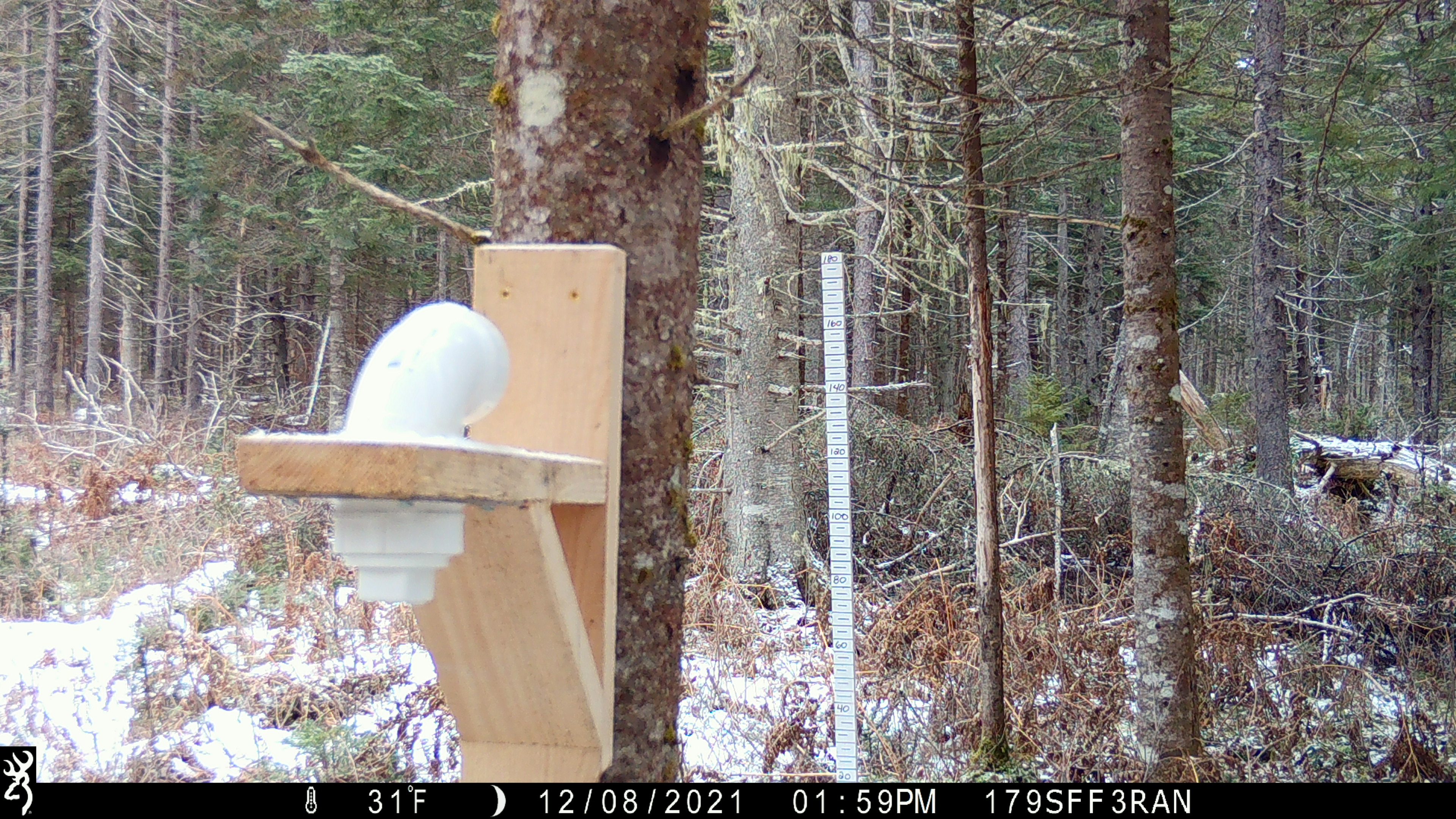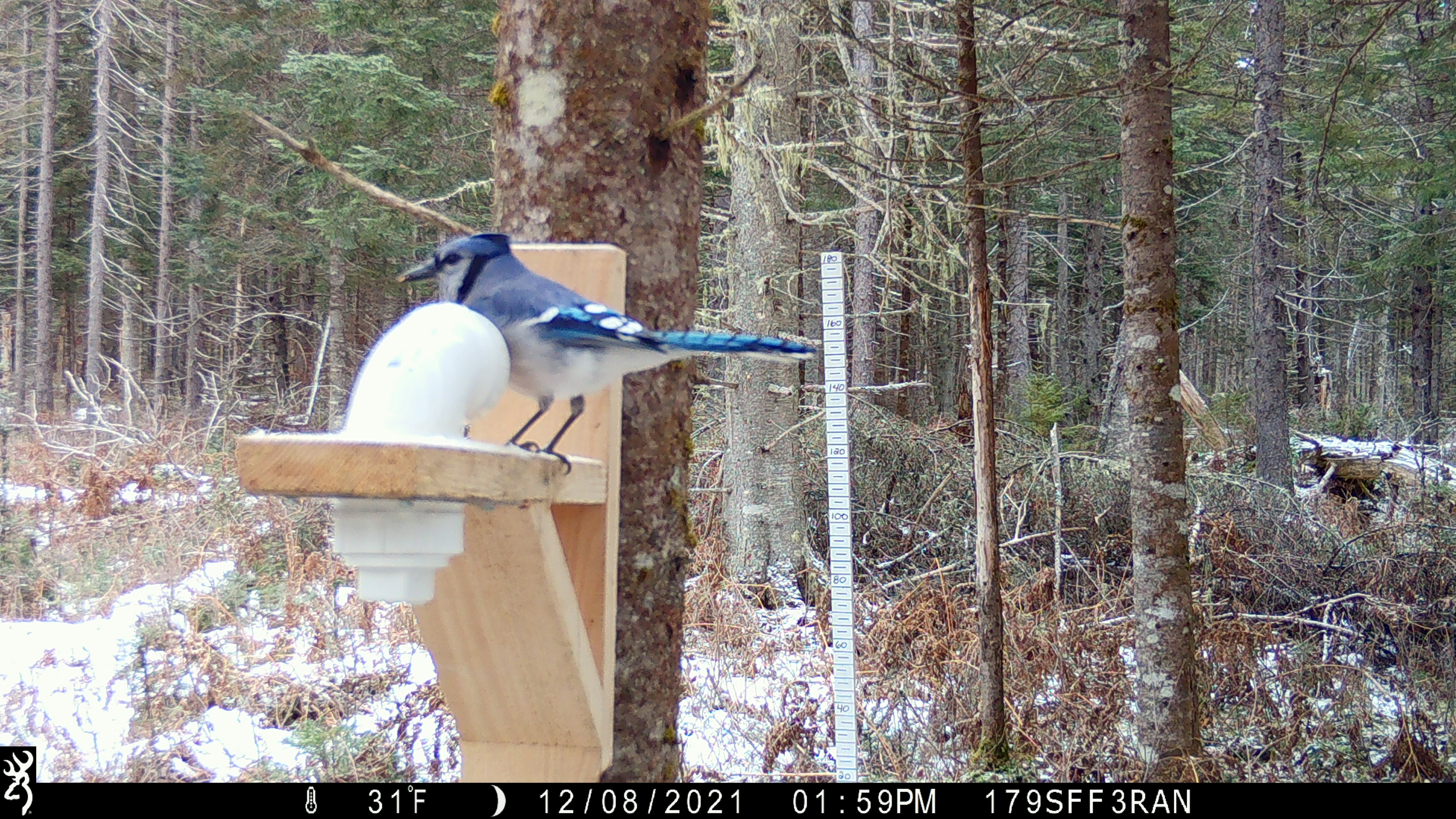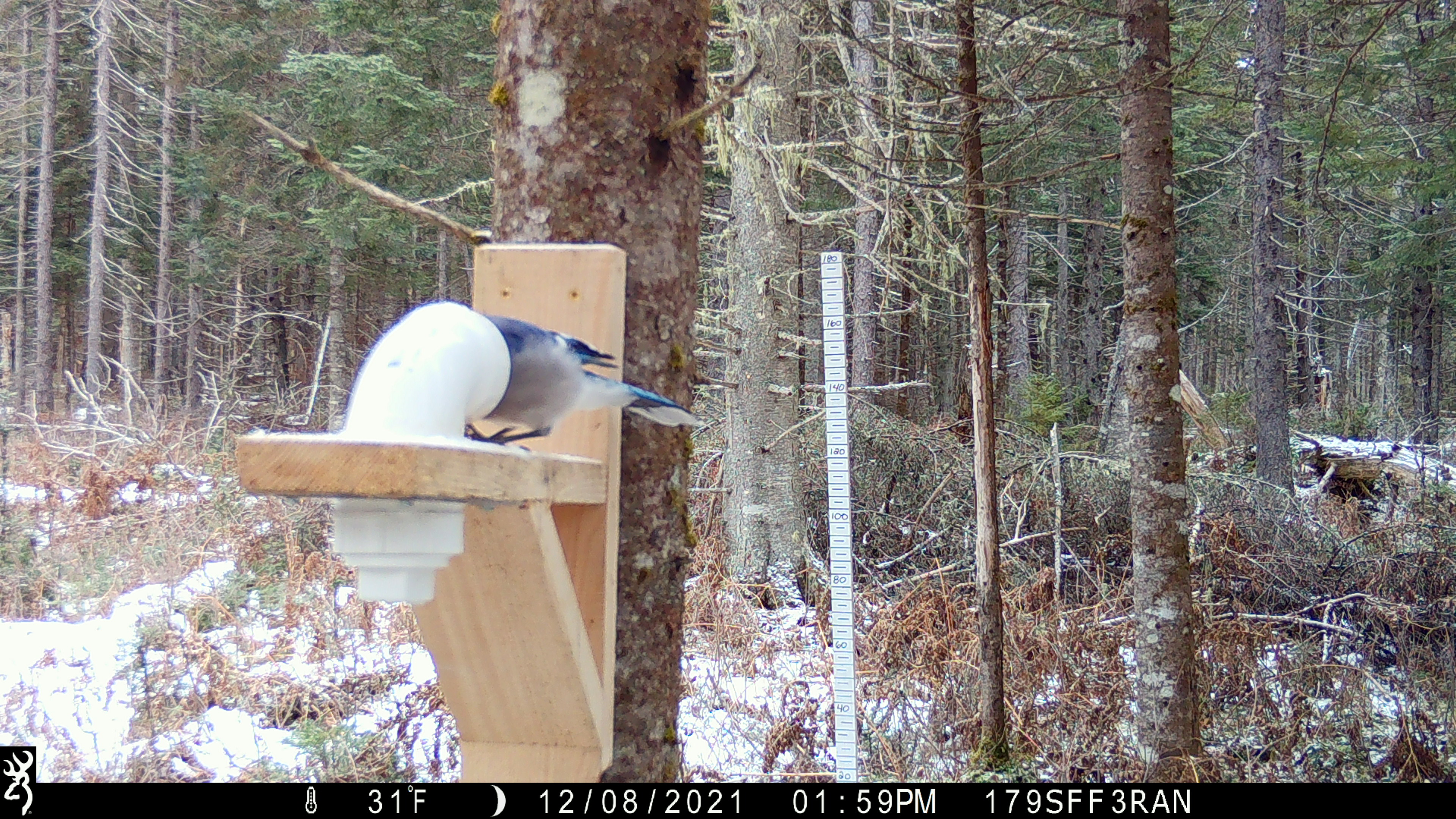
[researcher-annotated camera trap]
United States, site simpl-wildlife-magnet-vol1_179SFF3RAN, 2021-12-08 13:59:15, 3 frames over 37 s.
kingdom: Animalia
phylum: Chordata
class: Aves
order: Passeriformes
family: Corvidae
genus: Cyanocitta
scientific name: Cyanocitta cristata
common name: blue jay